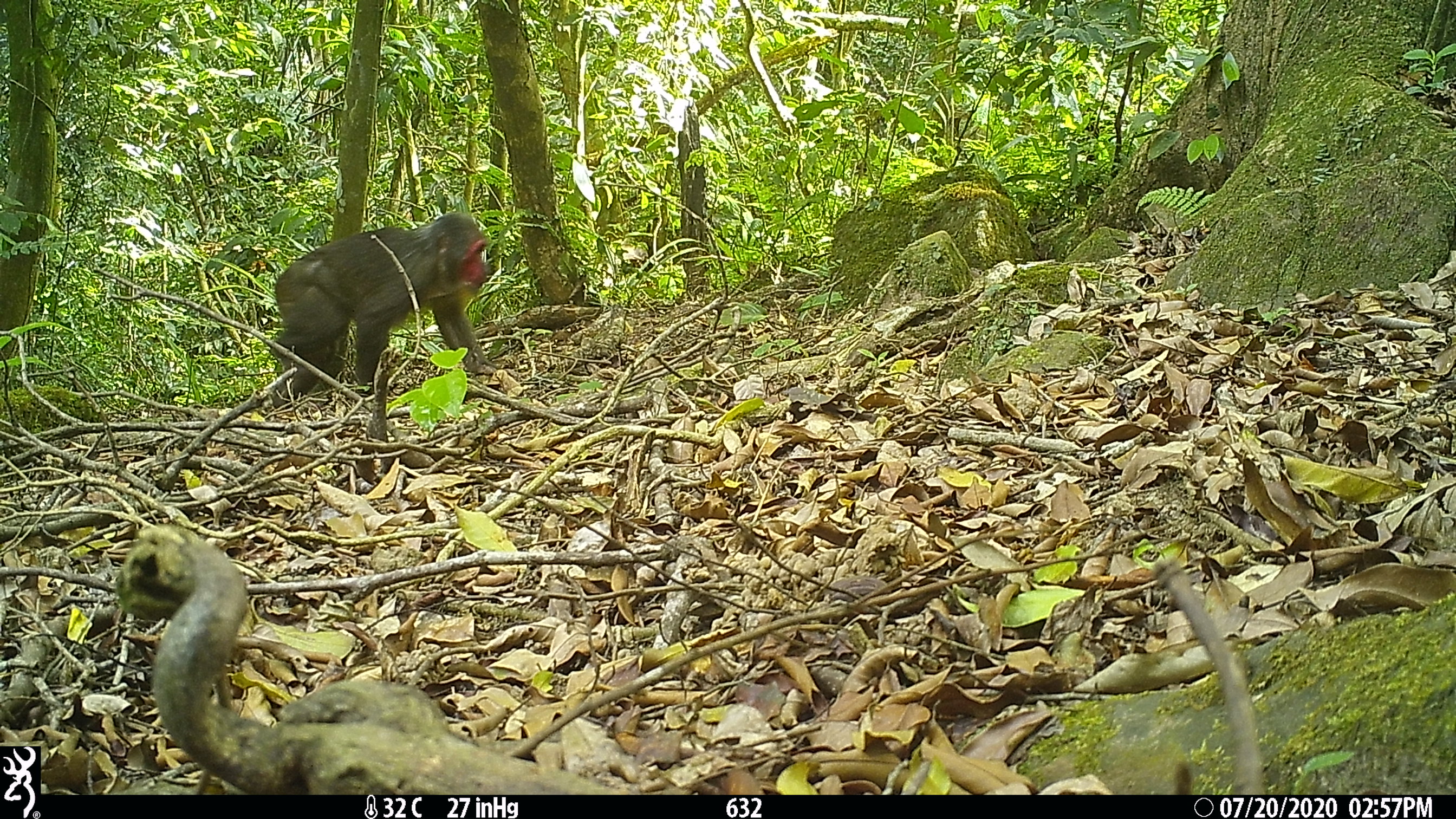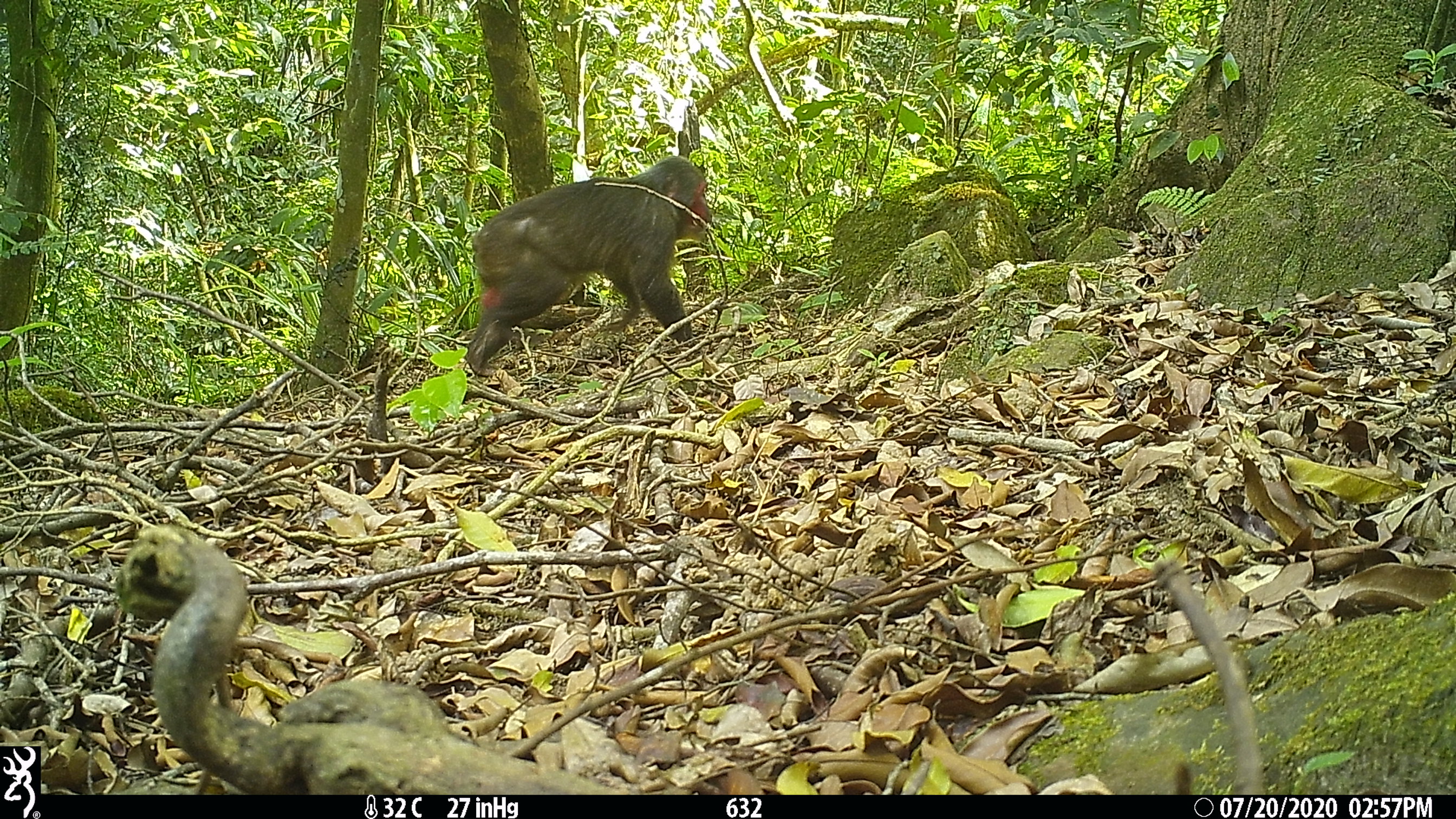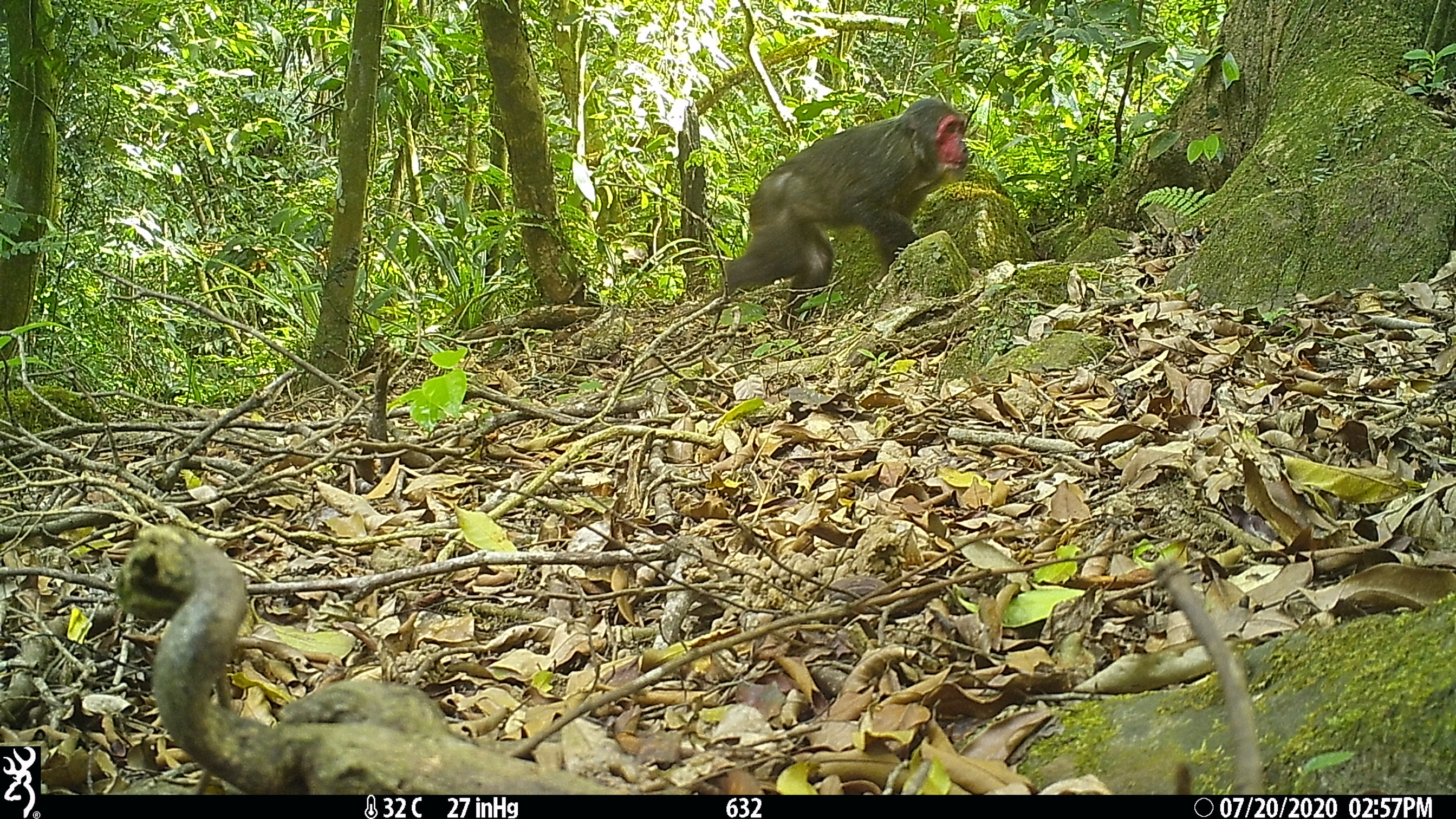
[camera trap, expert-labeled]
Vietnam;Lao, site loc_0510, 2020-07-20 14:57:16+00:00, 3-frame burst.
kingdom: Animalia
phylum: Chordata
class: Mammalia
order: Primates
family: Cercopithecidae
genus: Macaca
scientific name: Macaca arctoides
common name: stump-tailed macaque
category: stump tailed macaque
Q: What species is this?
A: Stump tailed macaque (stump-tailed macaque) (Macaca arctoides).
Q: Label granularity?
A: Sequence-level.